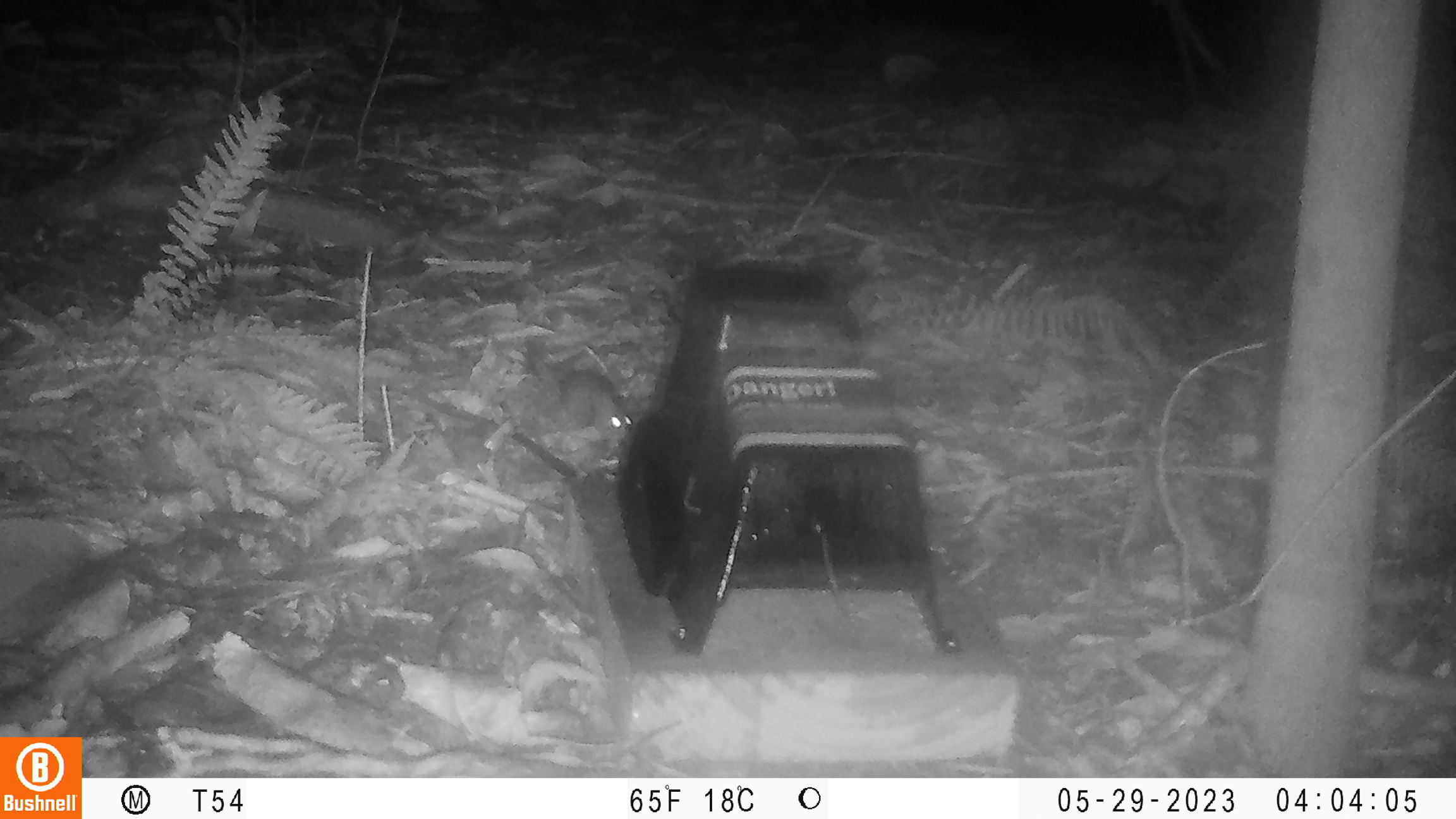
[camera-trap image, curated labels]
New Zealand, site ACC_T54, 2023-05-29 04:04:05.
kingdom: Animalia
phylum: Chordata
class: Mammalia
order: Rodentia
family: Muridae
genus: Mus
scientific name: Mus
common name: mouse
Mouse (Mus).